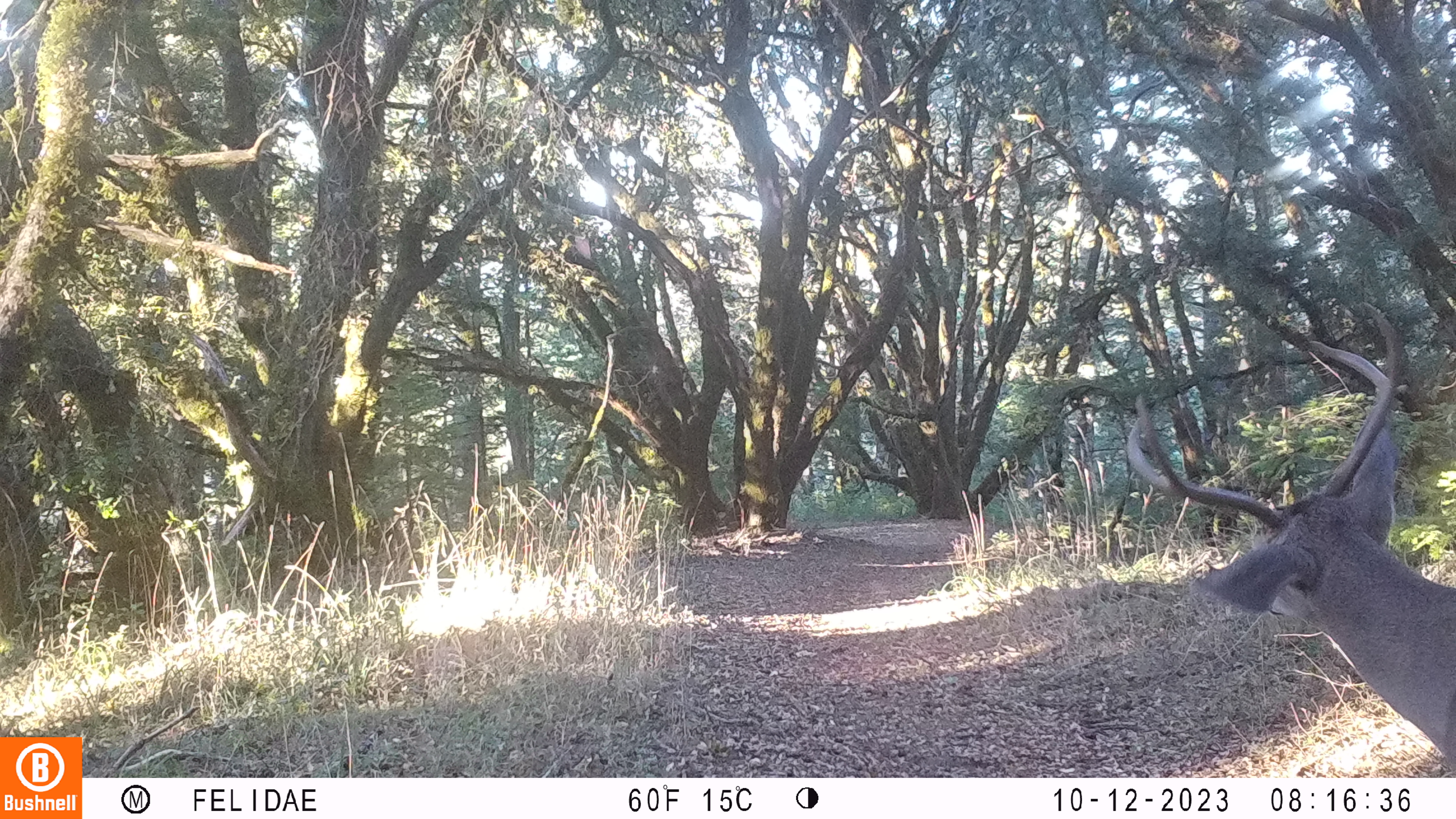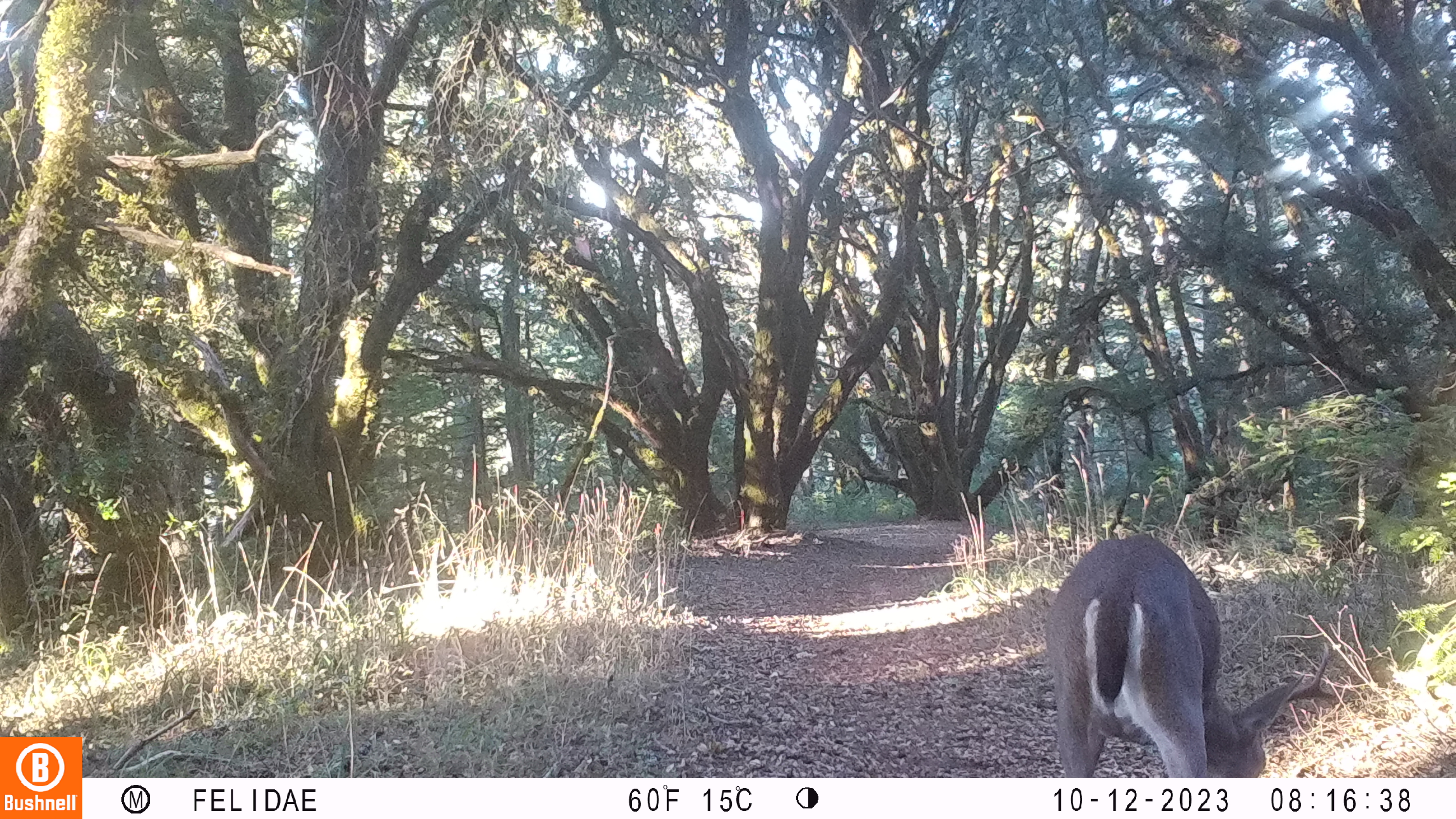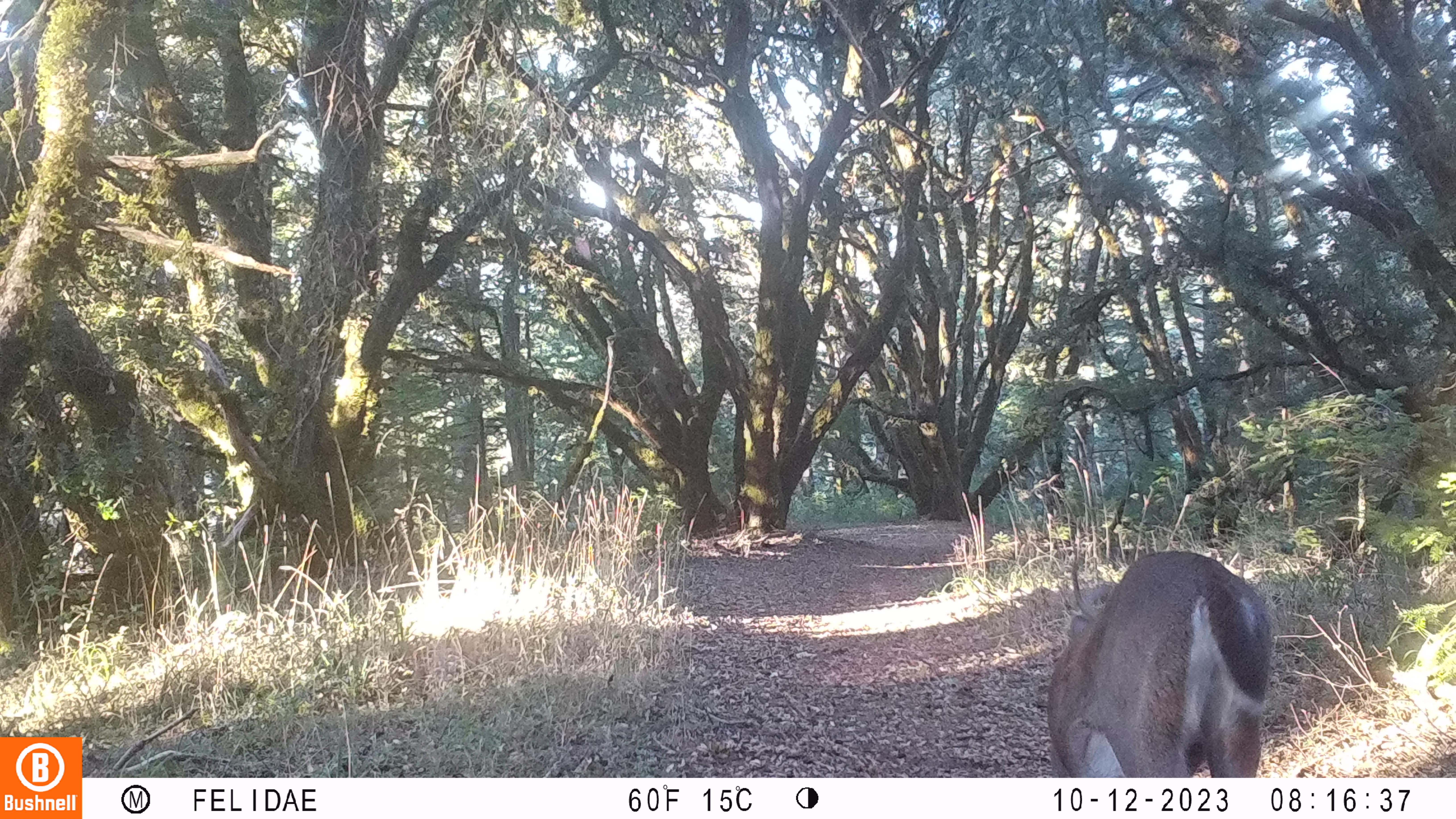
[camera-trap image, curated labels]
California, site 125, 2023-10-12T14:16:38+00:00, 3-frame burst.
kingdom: Animalia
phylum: Chordata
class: Mammalia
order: Artiodactyla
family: Cervidae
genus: Odocoileus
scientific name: Odocoileus hemionus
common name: mule deer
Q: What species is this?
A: Mule deer (Odocoileus hemionus).